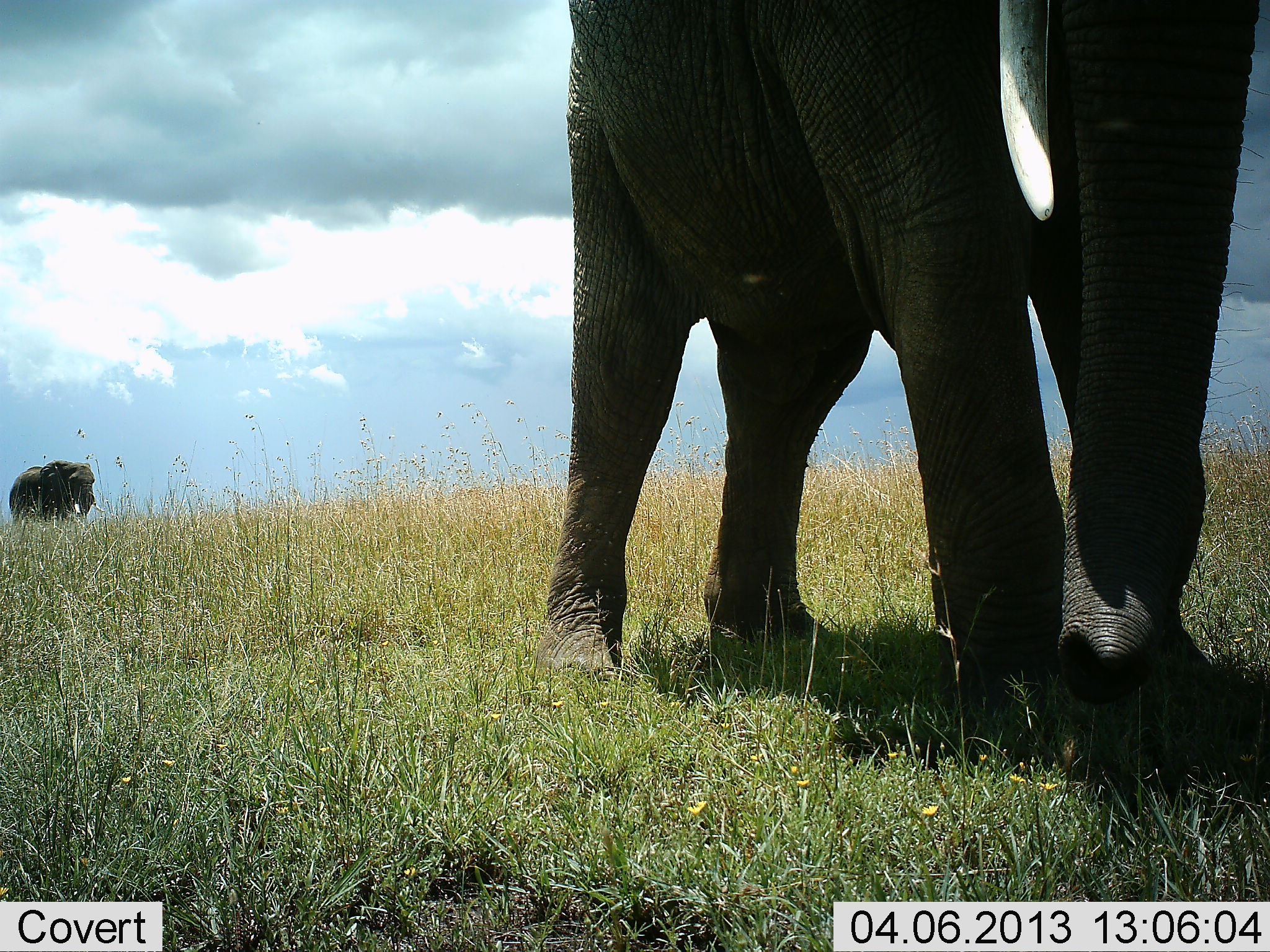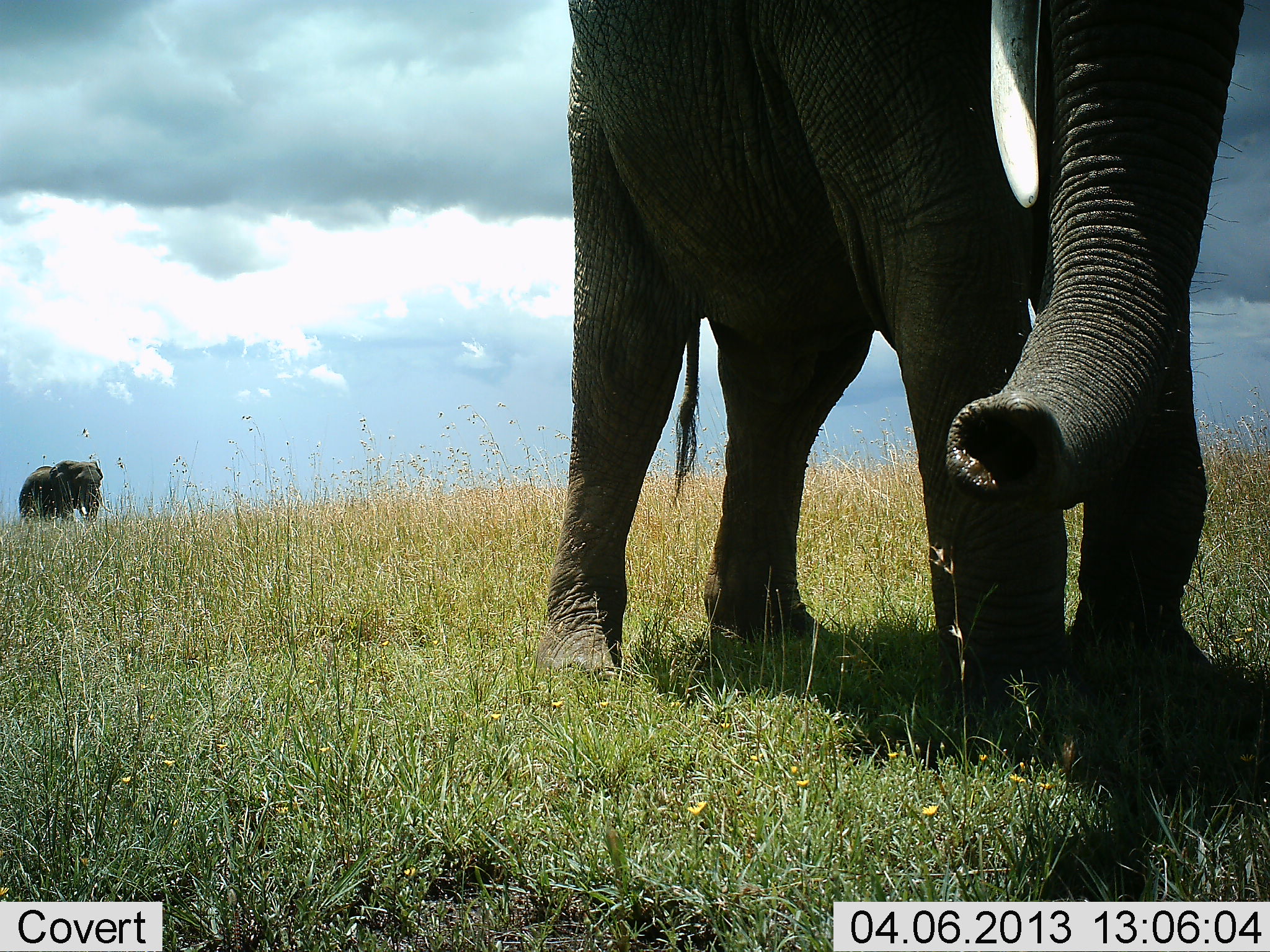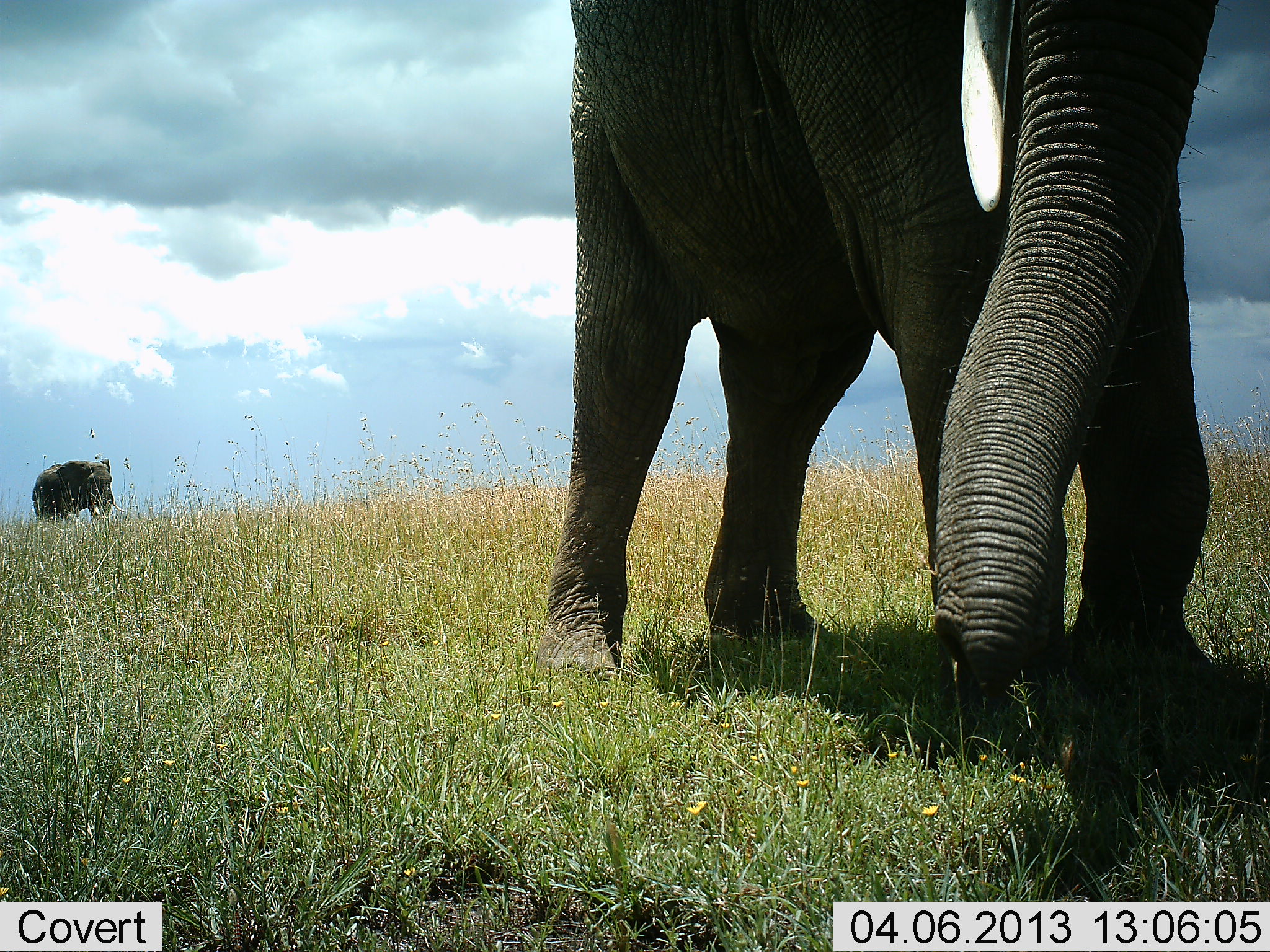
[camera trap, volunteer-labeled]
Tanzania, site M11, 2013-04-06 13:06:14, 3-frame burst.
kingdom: Animalia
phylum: Chordata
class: Mammalia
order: Proboscidea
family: Elephantidae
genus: Loxodonta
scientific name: Loxodonta africana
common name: african bush elephant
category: elephant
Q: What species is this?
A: Elephant (african bush elephant) (Loxodonta africana).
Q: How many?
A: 2.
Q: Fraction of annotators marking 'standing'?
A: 64%.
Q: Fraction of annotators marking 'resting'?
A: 0%.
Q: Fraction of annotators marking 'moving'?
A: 75%.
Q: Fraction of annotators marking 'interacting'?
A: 7%.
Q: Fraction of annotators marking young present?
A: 0%.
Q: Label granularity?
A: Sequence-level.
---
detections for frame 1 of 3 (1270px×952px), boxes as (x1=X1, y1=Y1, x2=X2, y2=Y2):
animal: (x1=541, y1=0, x2=1269, y2=725); (x1=10, y1=458, x2=97, y2=523)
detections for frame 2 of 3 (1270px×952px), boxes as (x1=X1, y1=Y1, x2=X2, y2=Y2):
animal: (x1=542, y1=0, x2=1268, y2=769); (x1=16, y1=457, x2=106, y2=523)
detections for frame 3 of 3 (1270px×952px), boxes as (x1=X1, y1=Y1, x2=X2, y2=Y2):
animal: (x1=536, y1=0, x2=1269, y2=767); (x1=33, y1=459, x2=115, y2=519)